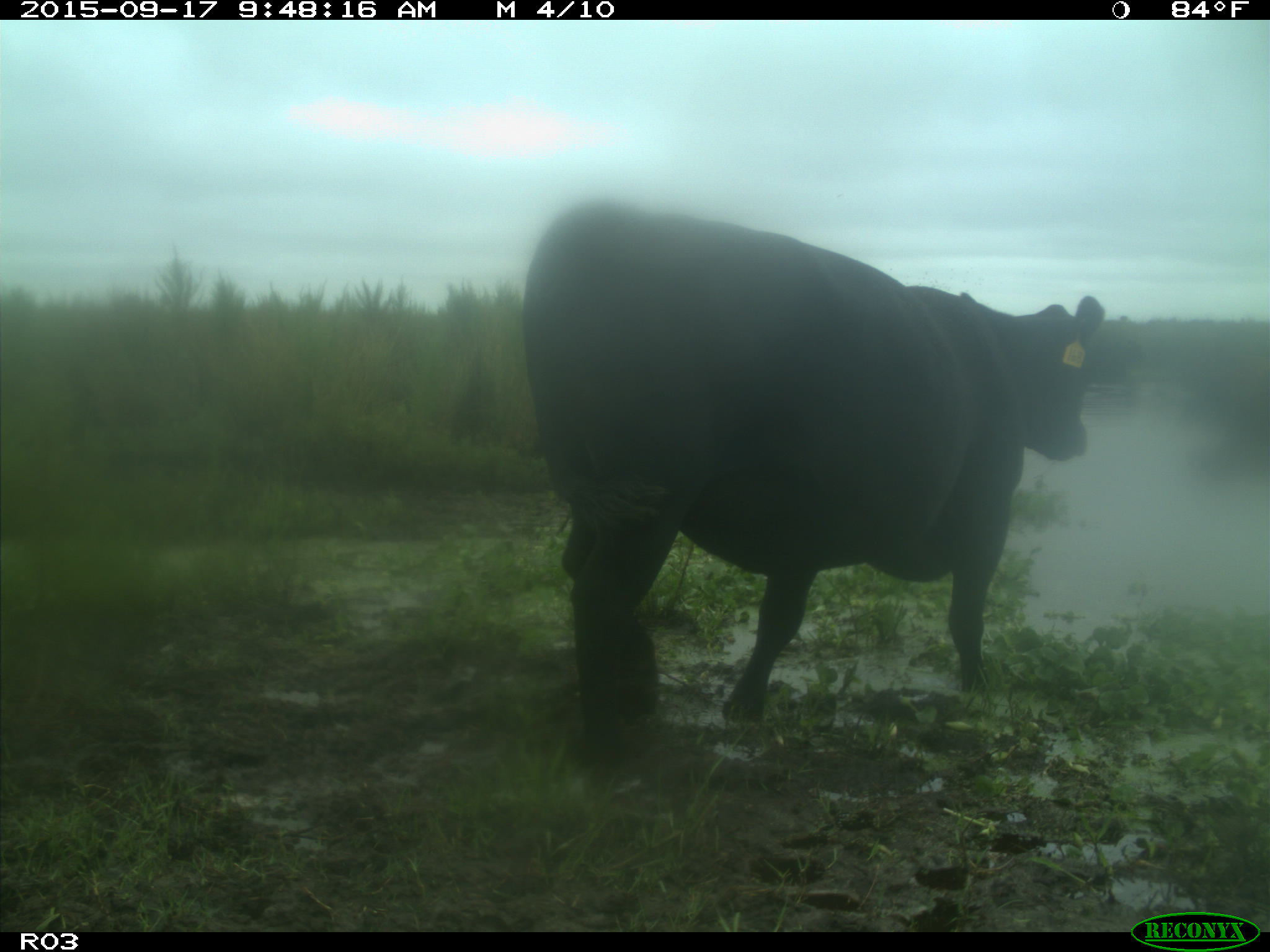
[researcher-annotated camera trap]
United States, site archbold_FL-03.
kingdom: Animalia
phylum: Chordata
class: Mammalia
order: Artiodactyla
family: Bovidae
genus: Bos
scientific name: Bos taurus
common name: domestic cow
Bos taurus (domestic cow).